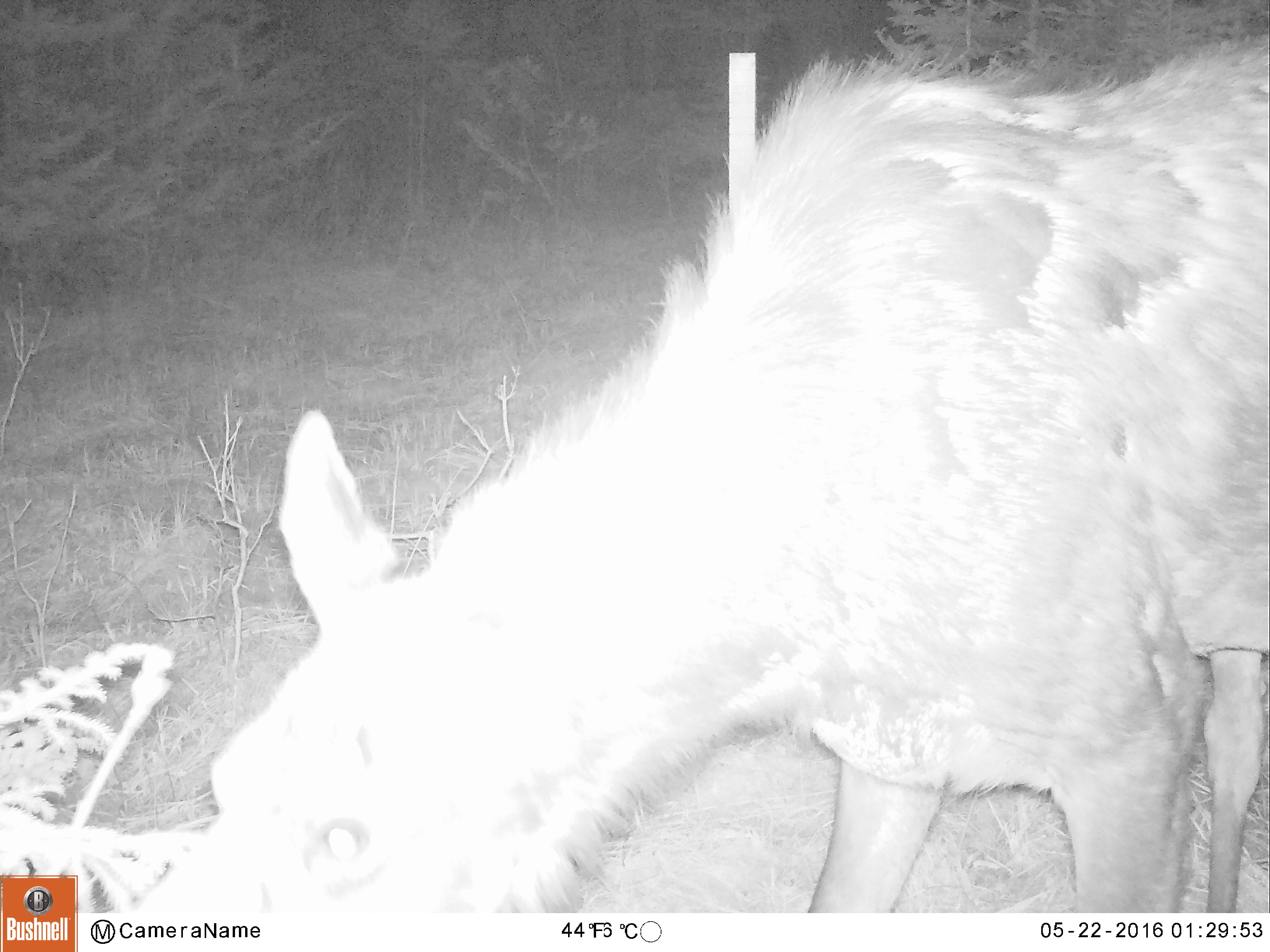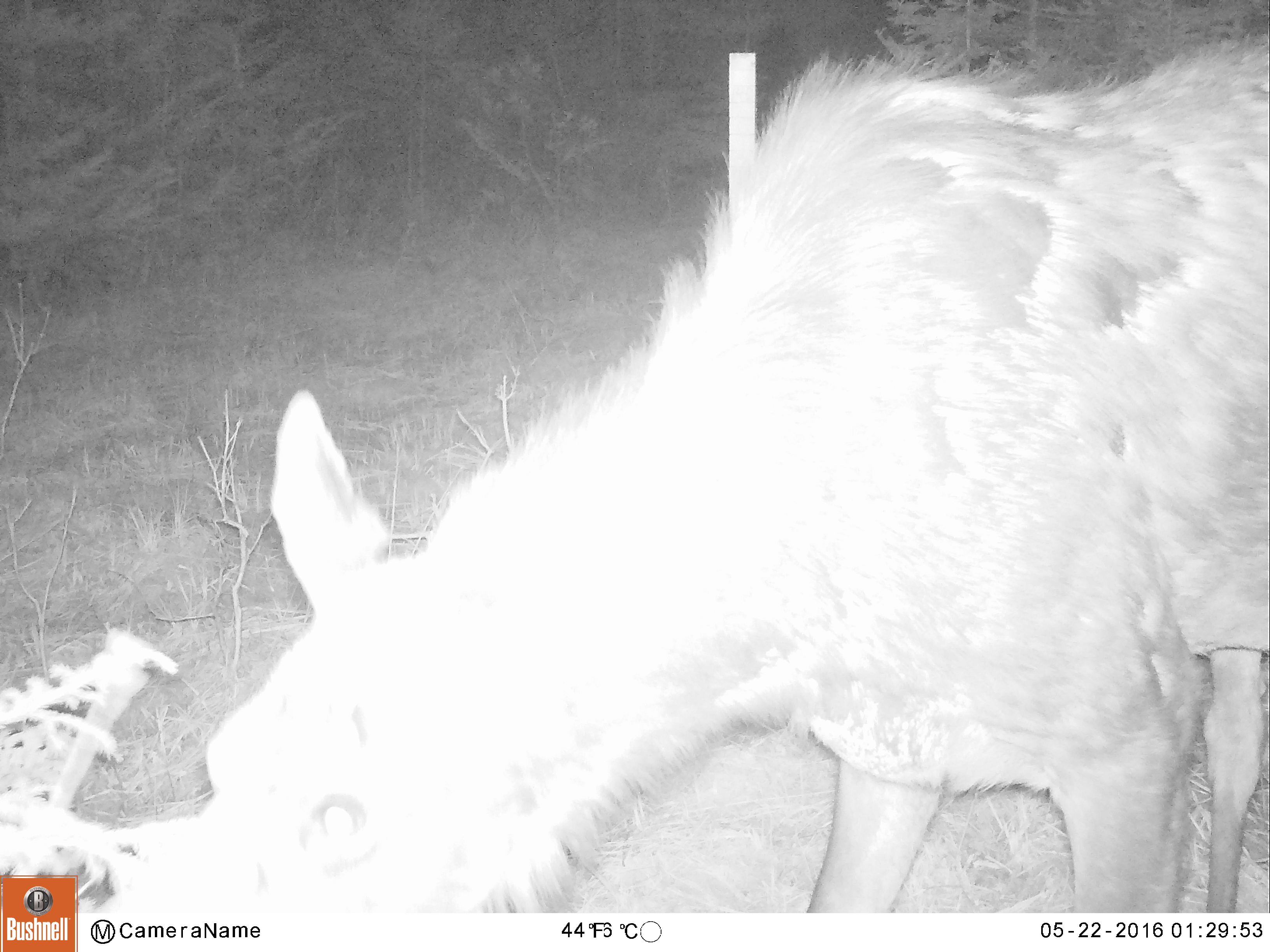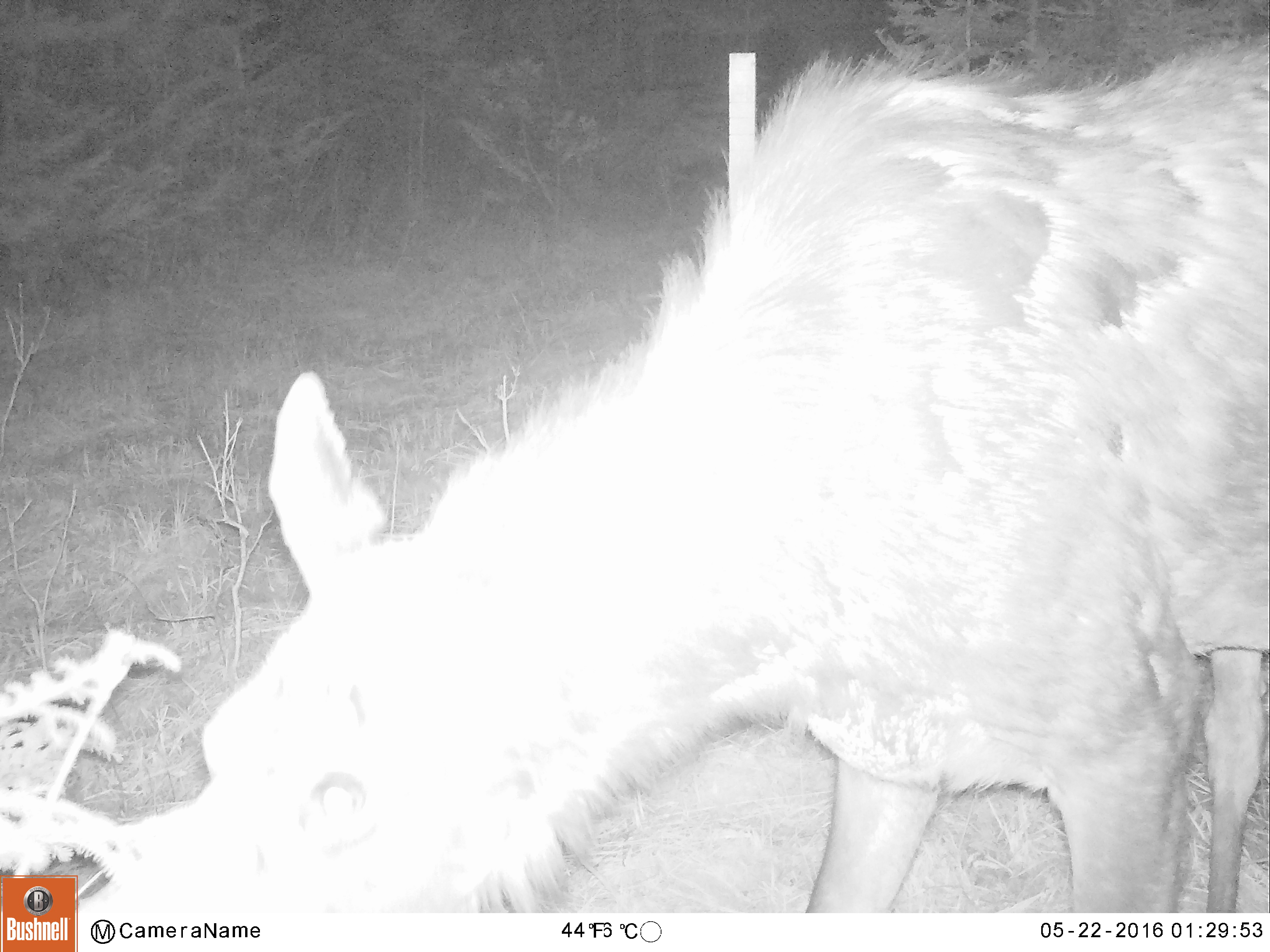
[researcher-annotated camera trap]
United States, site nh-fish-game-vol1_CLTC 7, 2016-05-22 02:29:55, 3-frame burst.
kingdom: Animalia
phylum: Chordata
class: Mammalia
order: Artiodactyla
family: Cervidae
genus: Alces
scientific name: Alces alces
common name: moose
Moose (Alces alces).